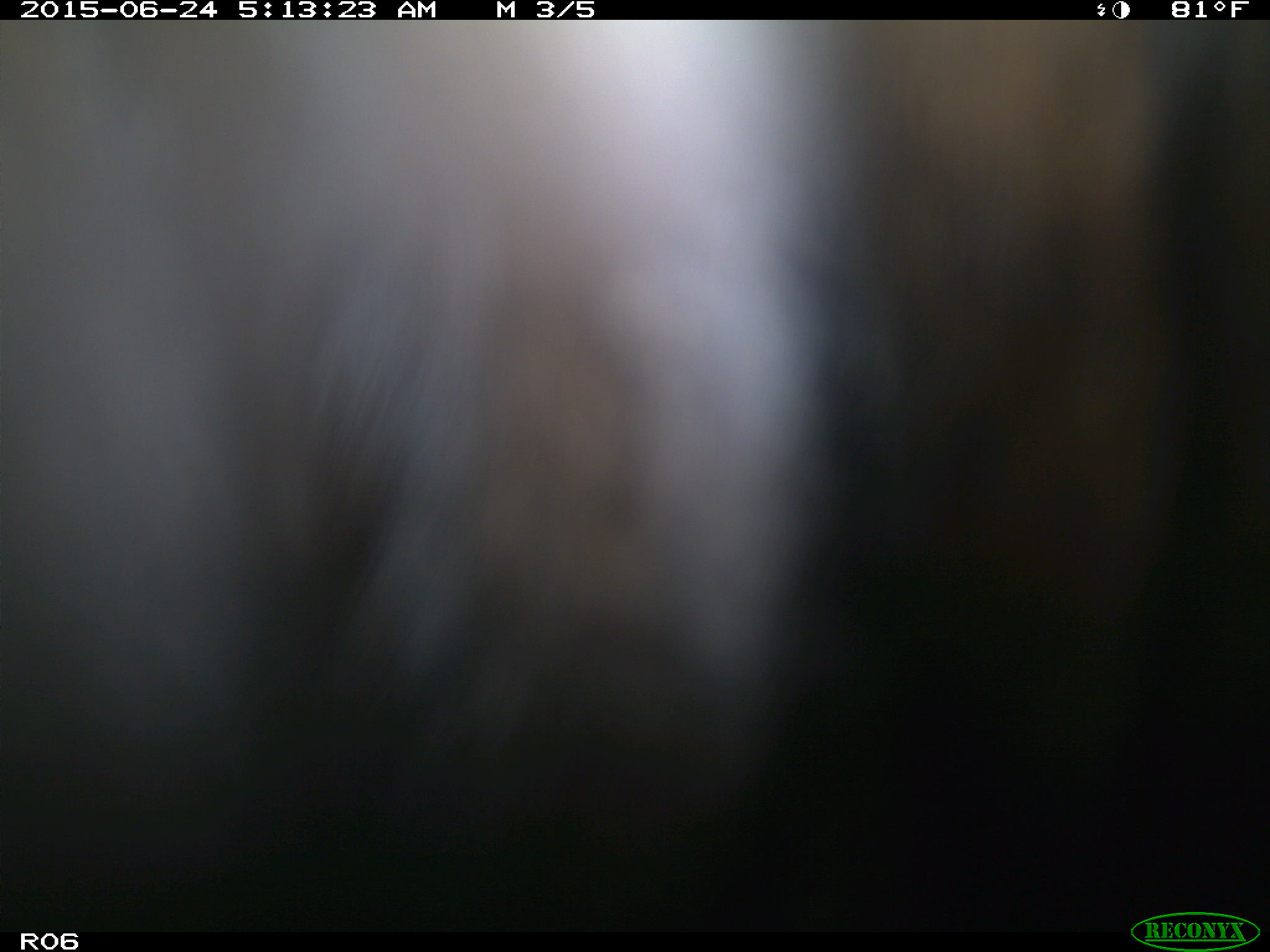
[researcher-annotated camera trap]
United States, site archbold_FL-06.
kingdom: Animalia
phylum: Chordata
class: Mammalia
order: Artiodactyla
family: Bovidae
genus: Bos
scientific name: Bos taurus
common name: domestic cow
Bos taurus (domestic cow).